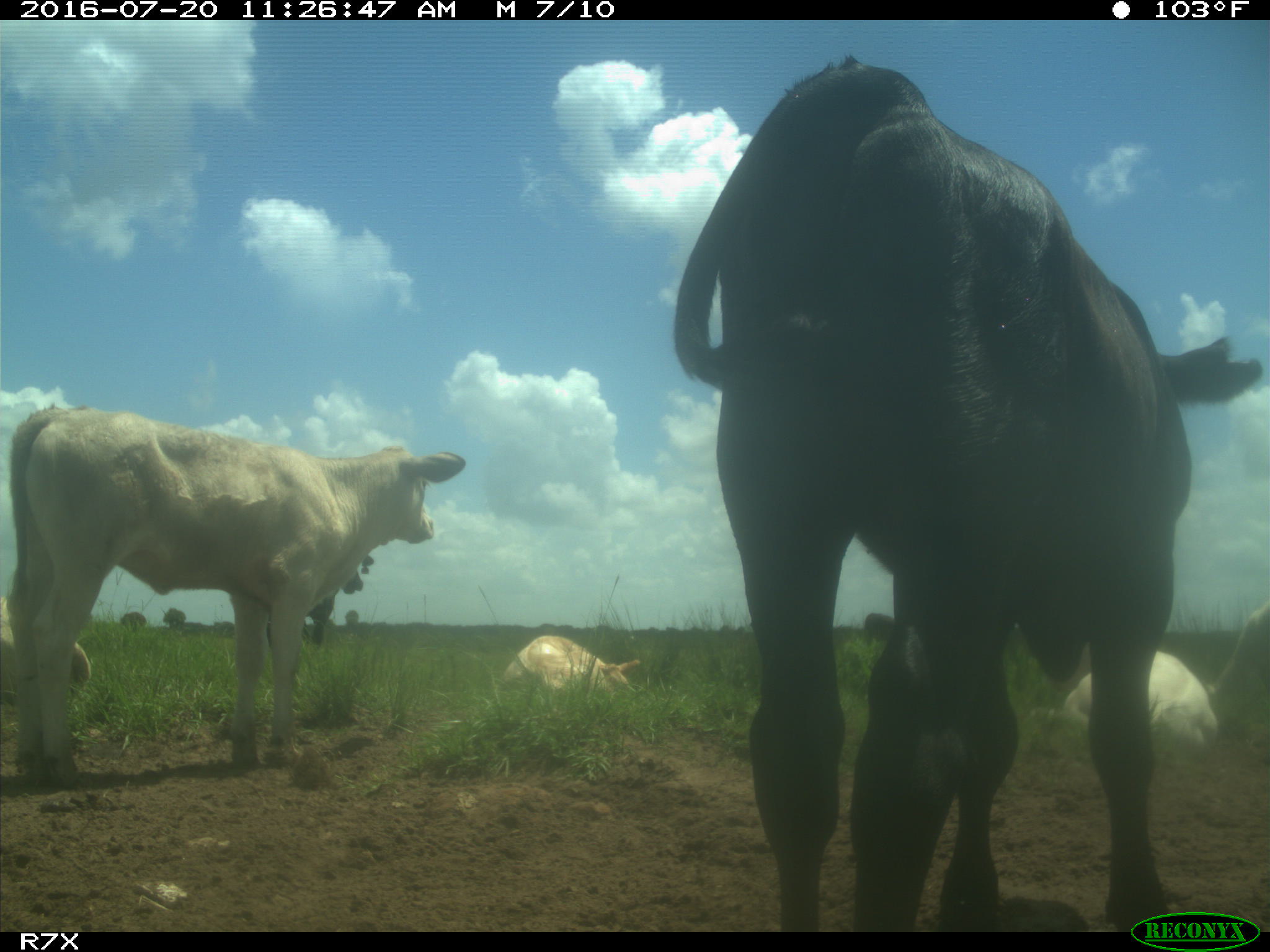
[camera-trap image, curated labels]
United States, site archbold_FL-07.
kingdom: Animalia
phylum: Chordata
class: Mammalia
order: Artiodactyla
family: Bovidae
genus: Bos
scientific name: Bos taurus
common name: domestic cow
Bos taurus (domestic cow).